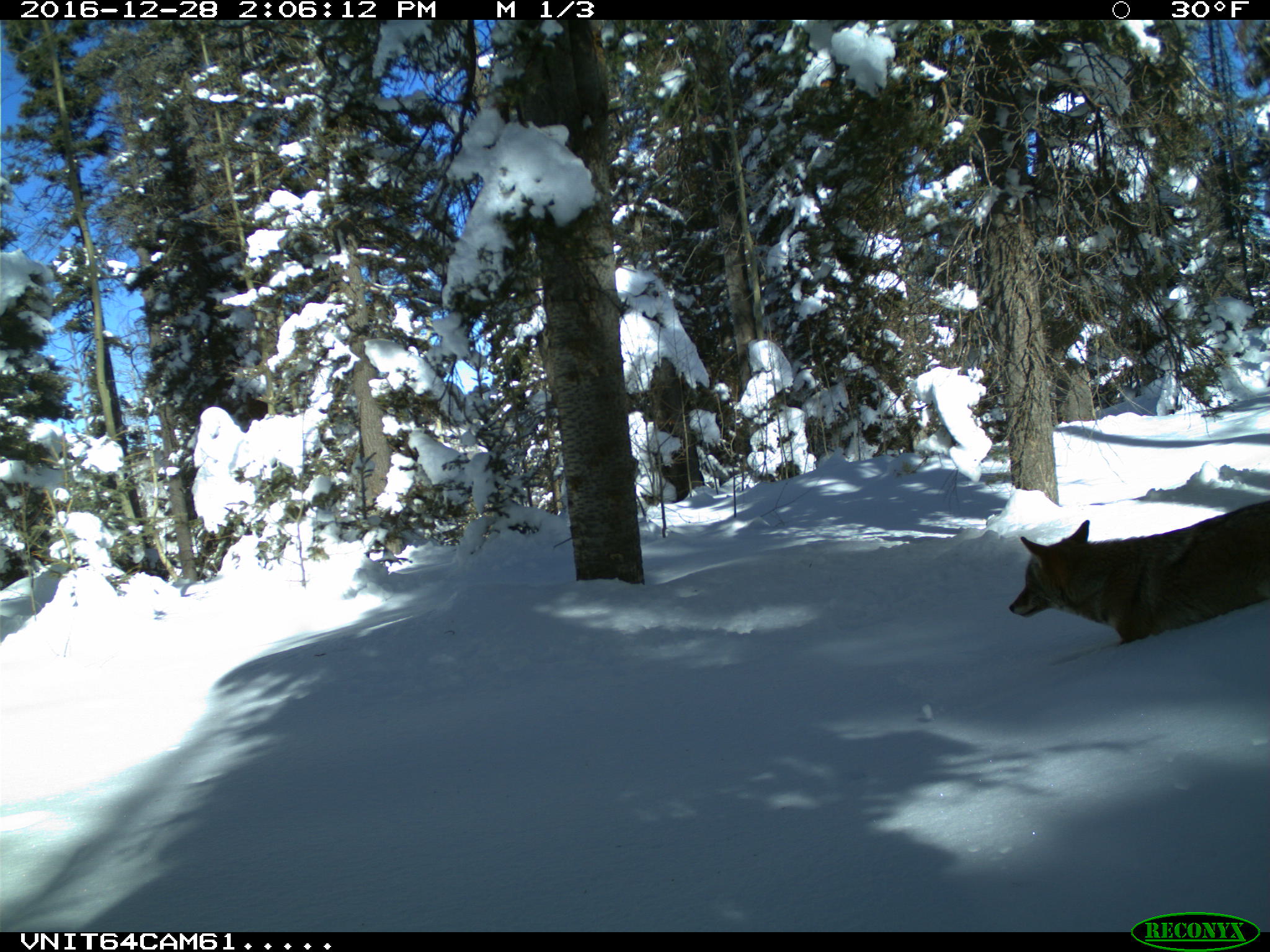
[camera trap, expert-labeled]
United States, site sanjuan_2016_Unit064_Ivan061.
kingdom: Animalia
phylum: Chordata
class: Mammalia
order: Carnivora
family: Canidae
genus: Canis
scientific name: Canis latrans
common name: coyote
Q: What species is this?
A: Canis latrans (coyote).